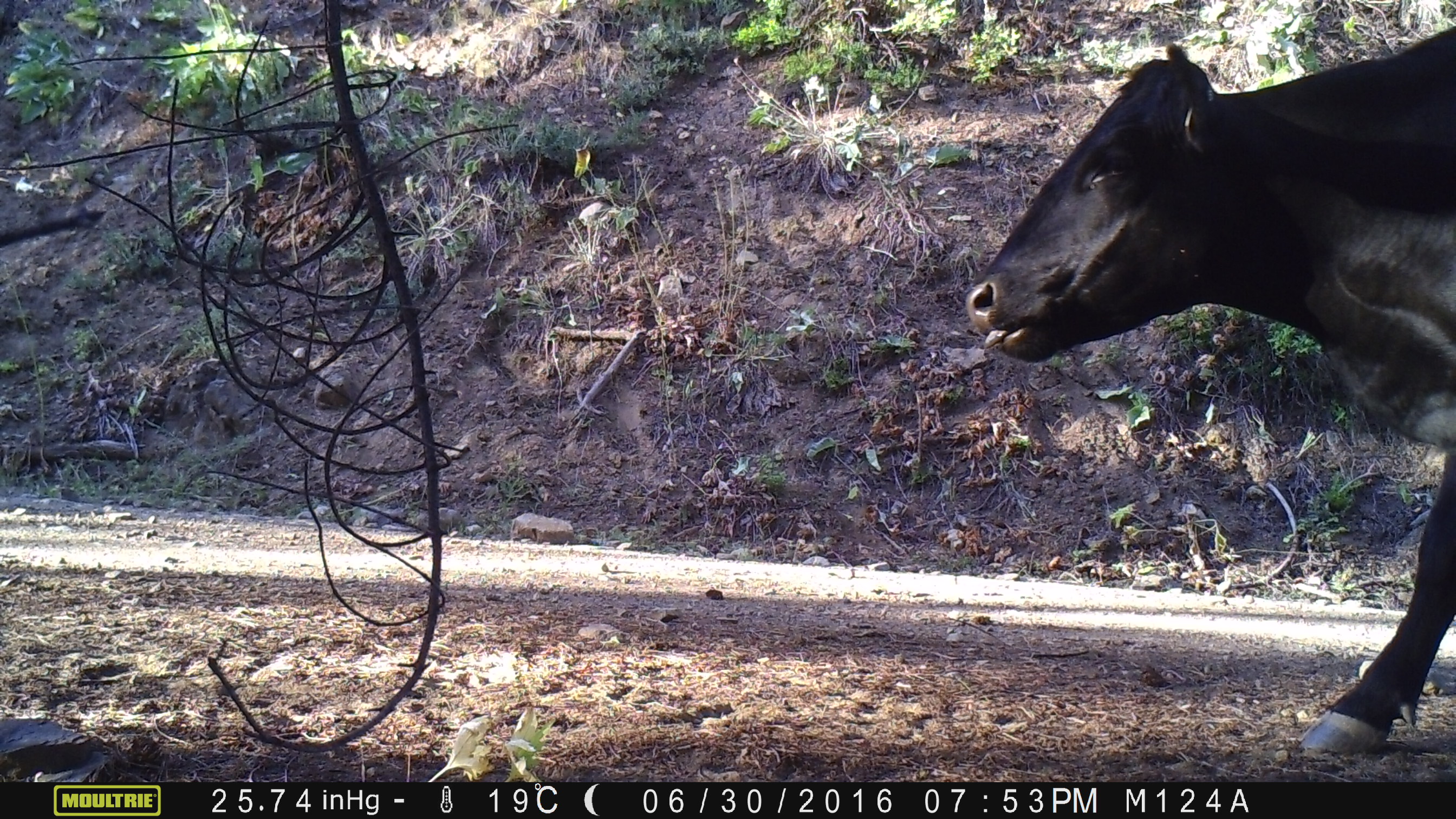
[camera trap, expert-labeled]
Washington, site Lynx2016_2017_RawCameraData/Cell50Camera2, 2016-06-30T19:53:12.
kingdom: Animalia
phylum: Chordata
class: Mammalia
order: Artiodactyla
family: Bovidae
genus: Bos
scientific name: Bos taurus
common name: domestic cattle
Domestic cattle (Bos taurus). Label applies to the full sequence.